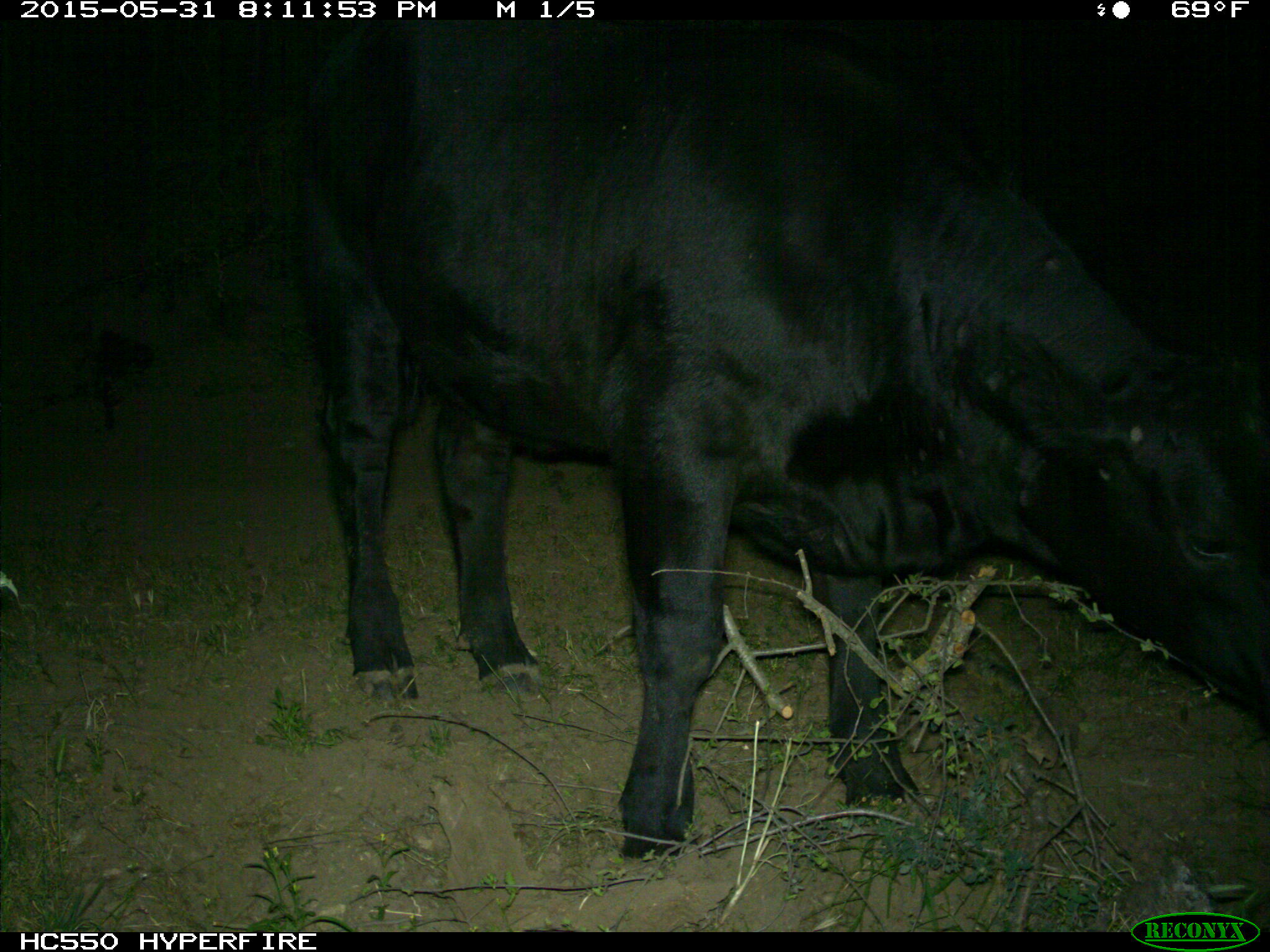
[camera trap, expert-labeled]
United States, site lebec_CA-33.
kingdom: Animalia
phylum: Chordata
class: Mammalia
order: Artiodactyla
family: Bovidae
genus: Bos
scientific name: Bos taurus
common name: domestic cow